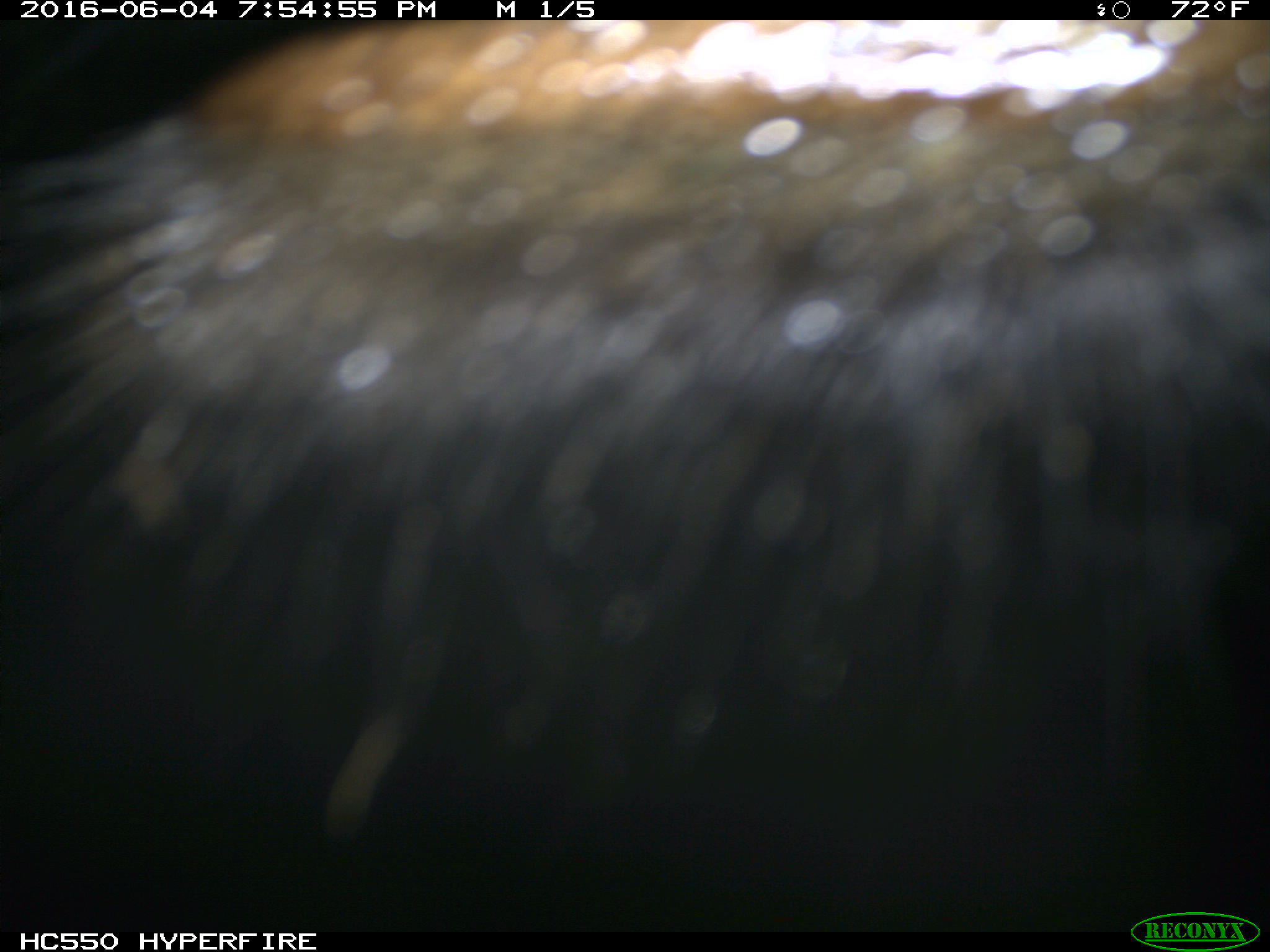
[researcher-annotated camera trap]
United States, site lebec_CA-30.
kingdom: Animalia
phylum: Chordata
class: Mammalia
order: Artiodactyla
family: Bovidae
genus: Bos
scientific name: Bos taurus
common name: domestic cow